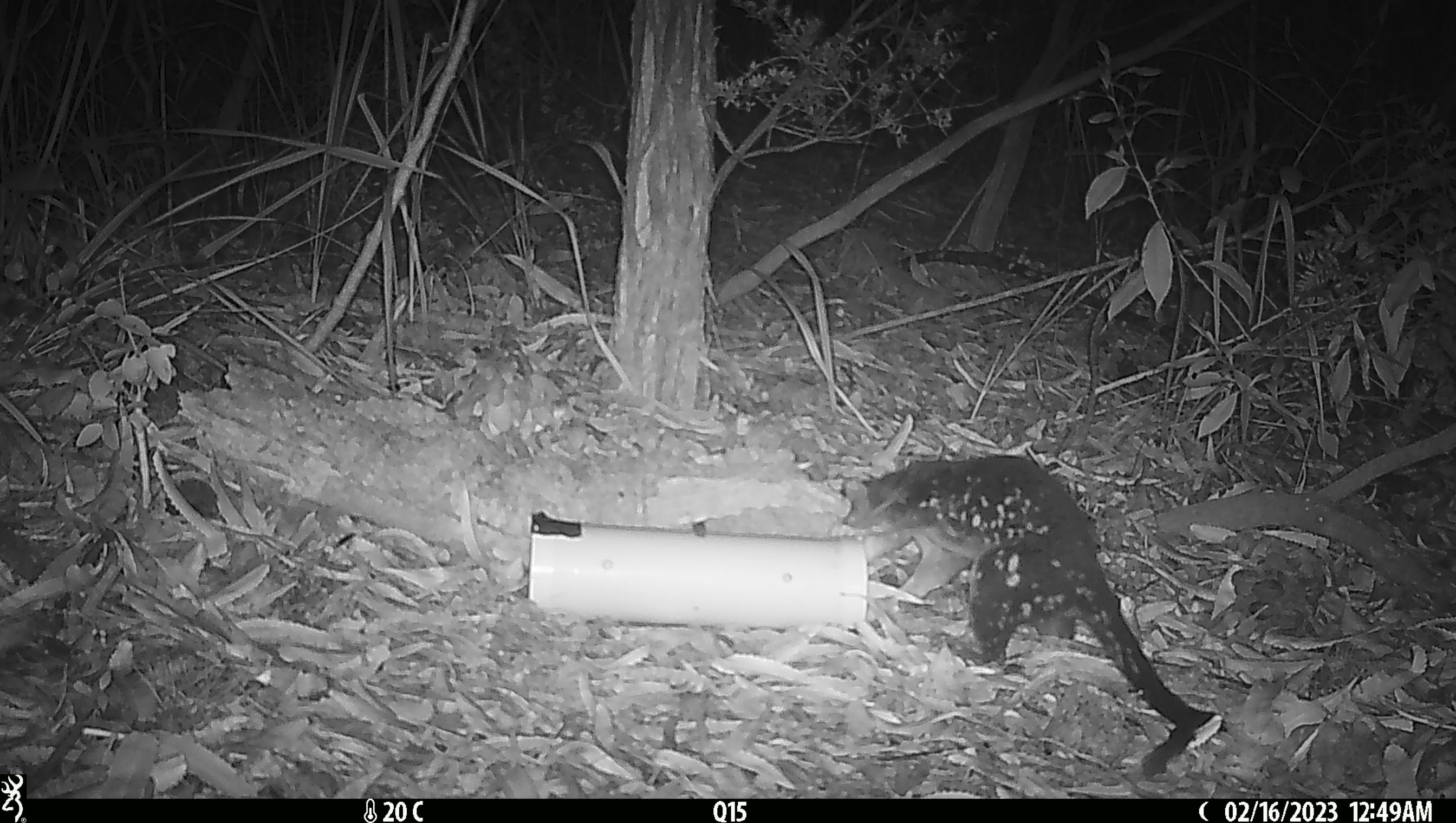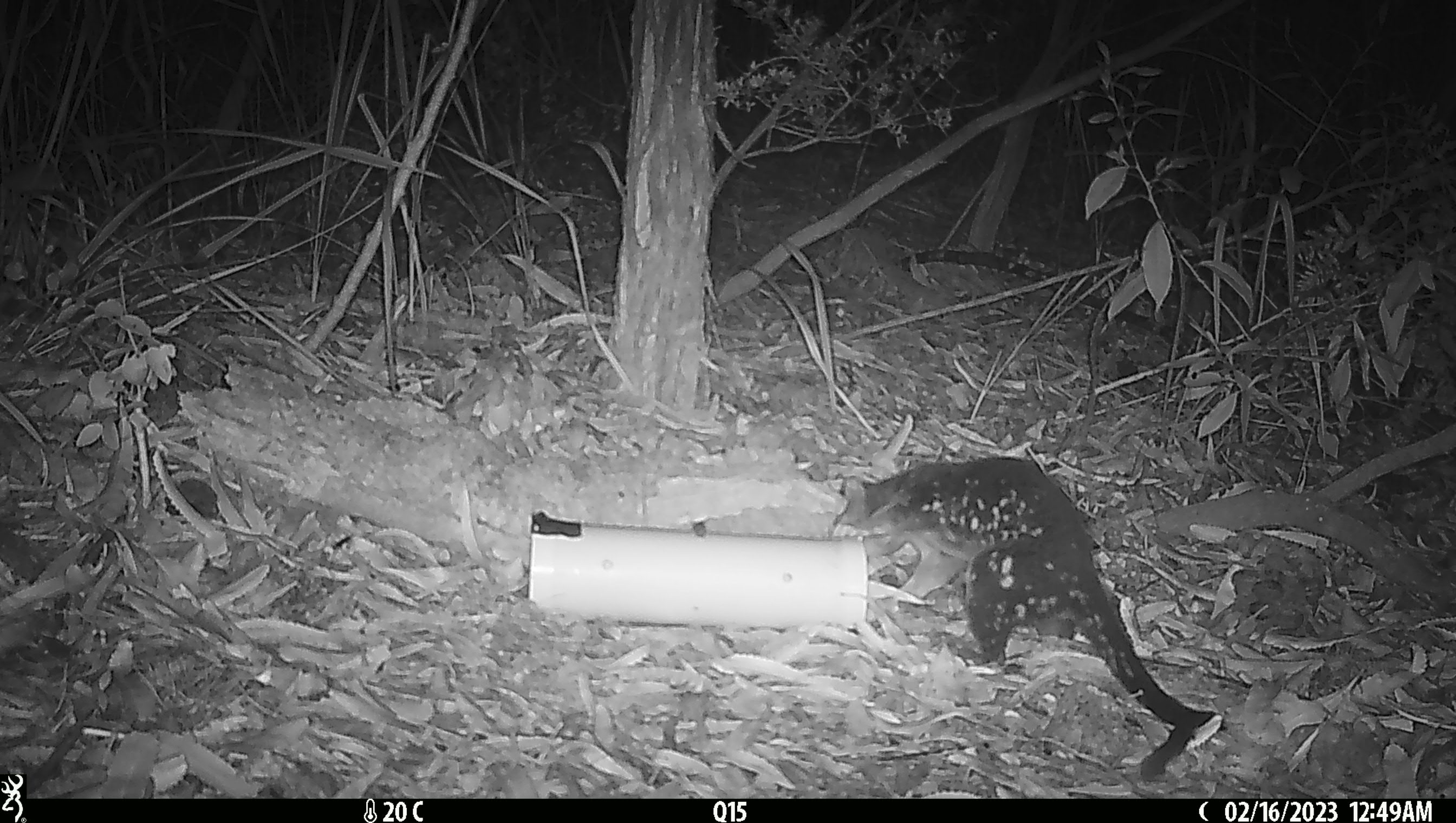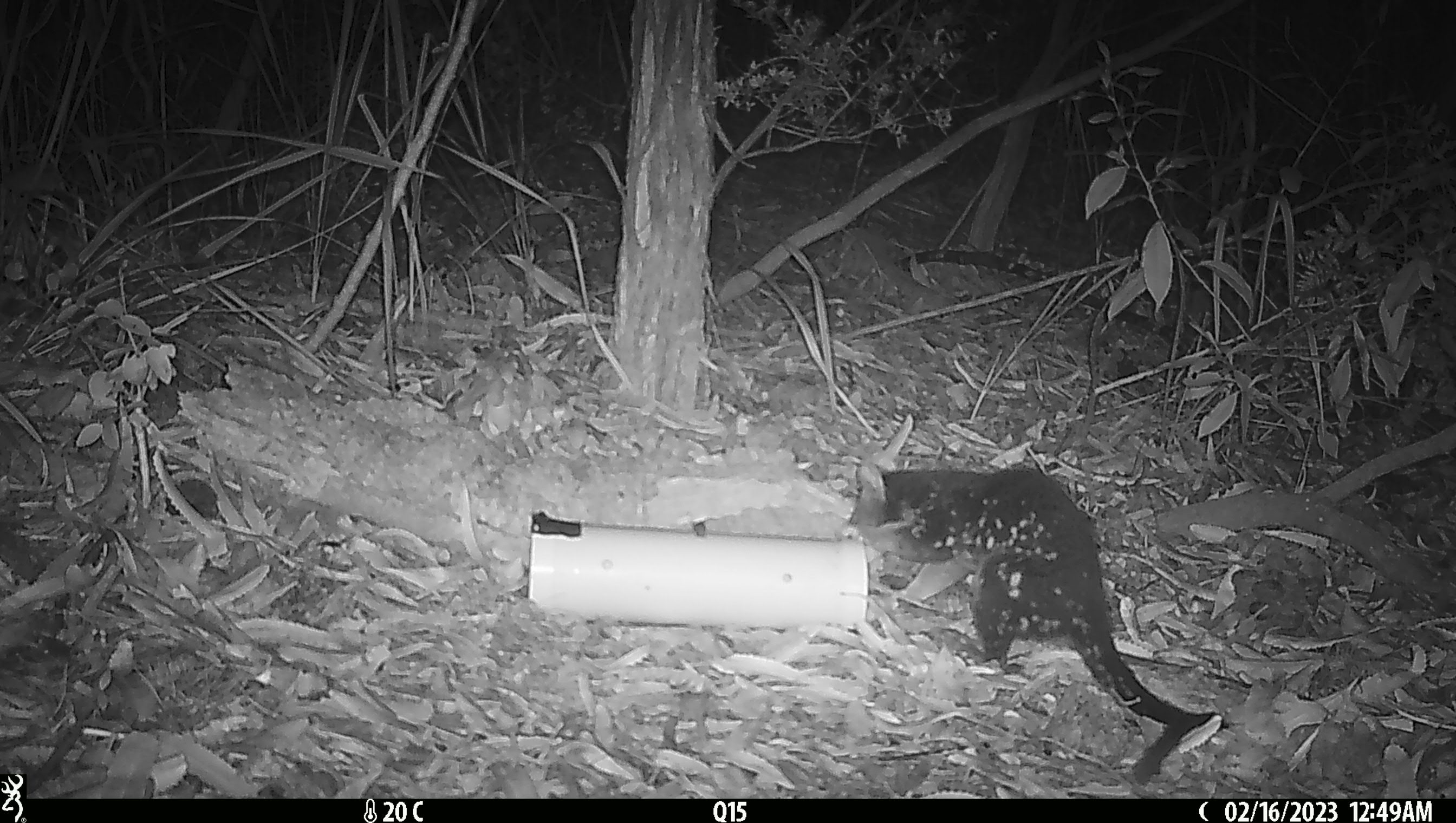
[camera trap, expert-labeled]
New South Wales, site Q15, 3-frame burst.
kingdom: Animalia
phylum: Chordata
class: Mammalia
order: Dasyuromorphia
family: Dasyuridae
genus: Dasyurus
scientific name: Dasyurus maculatus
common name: spotted-tailed quoll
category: quoll